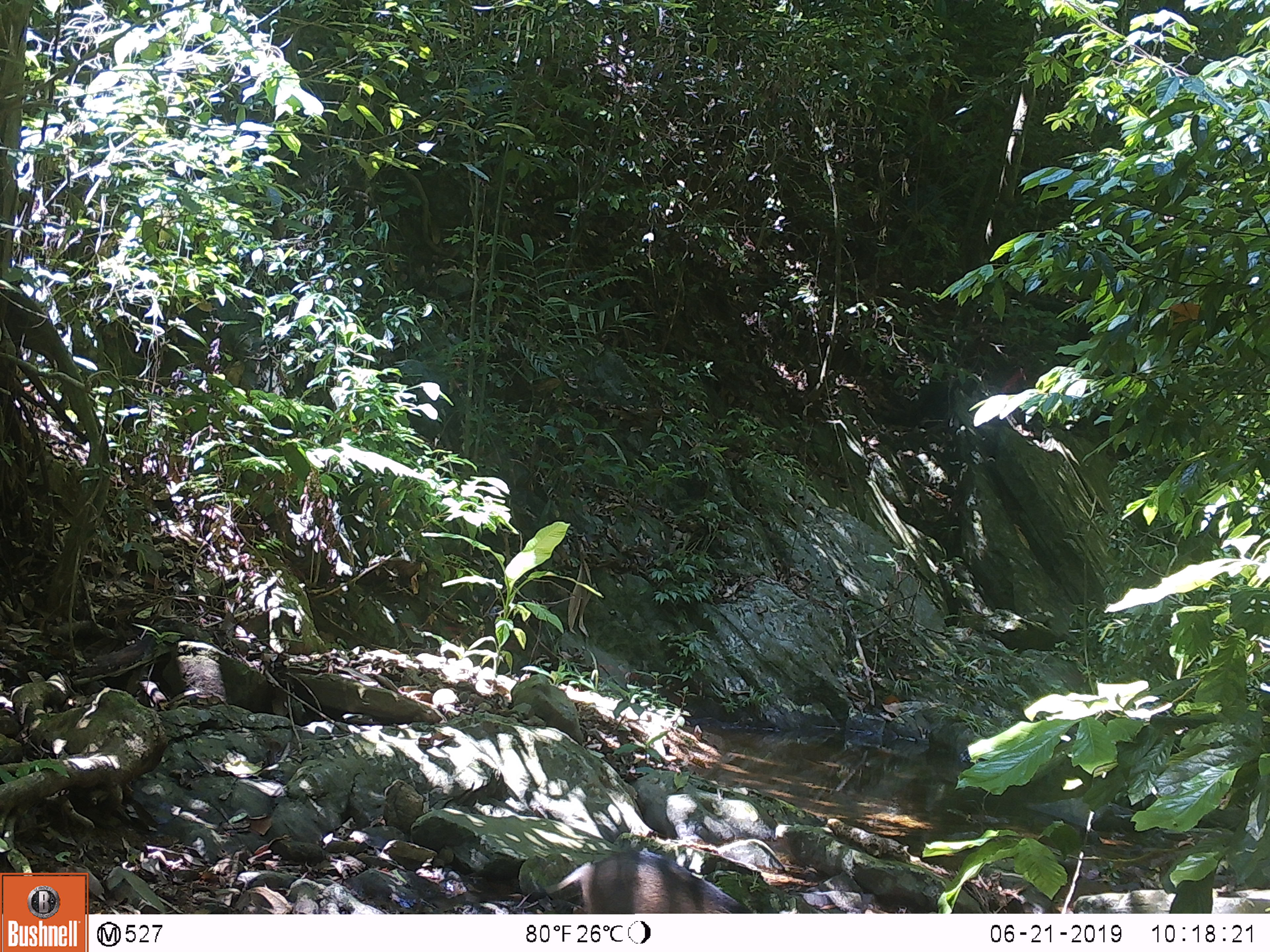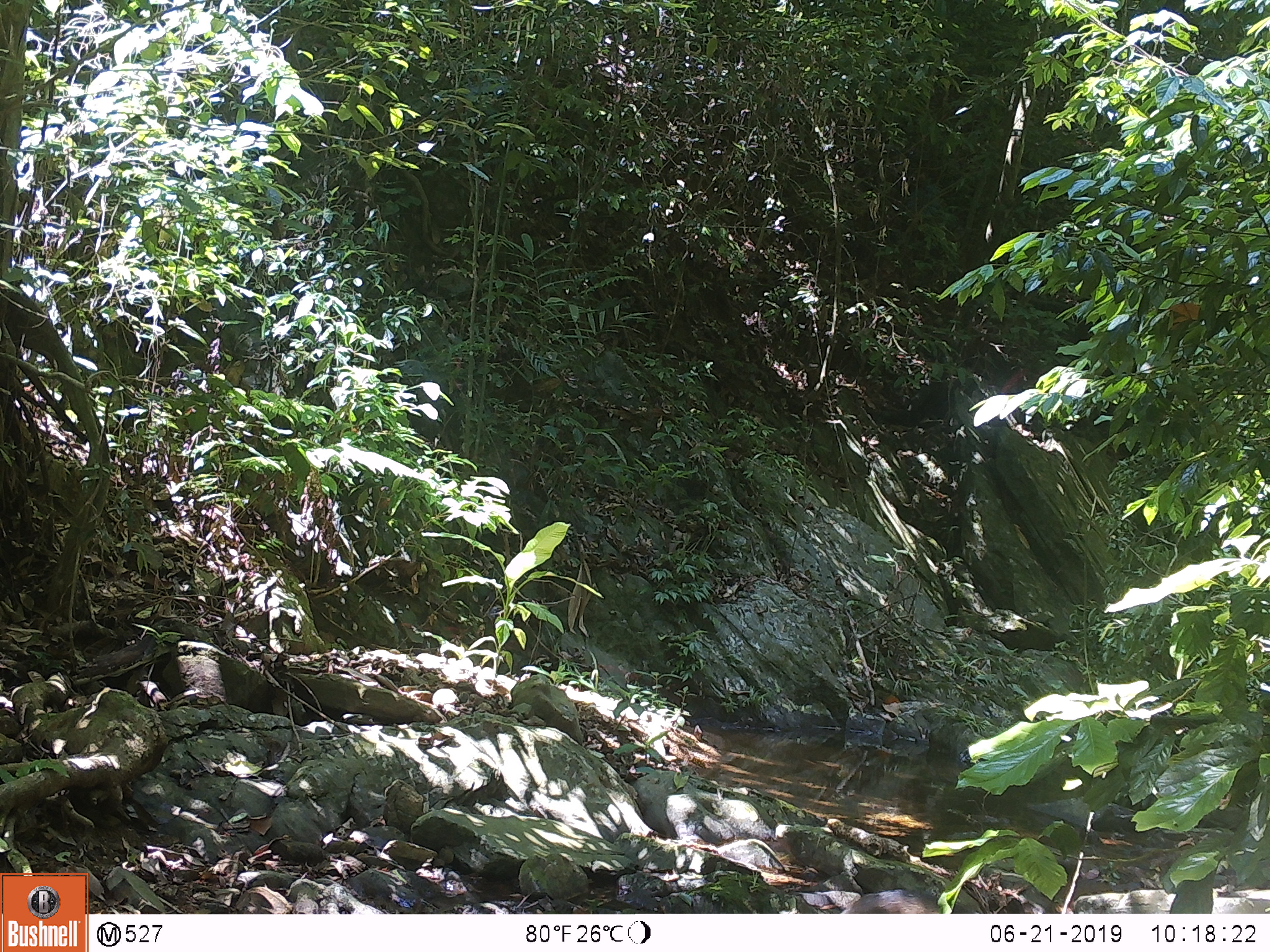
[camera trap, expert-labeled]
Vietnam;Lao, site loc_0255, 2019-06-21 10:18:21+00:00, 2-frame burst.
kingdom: Animalia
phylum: Chordata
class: Mammalia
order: Artiodactyla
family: Suidae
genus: Sus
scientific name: Sus scrofa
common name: eurasian wild pig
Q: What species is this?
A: Eurasian wild pig (Sus scrofa).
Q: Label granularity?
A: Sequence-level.